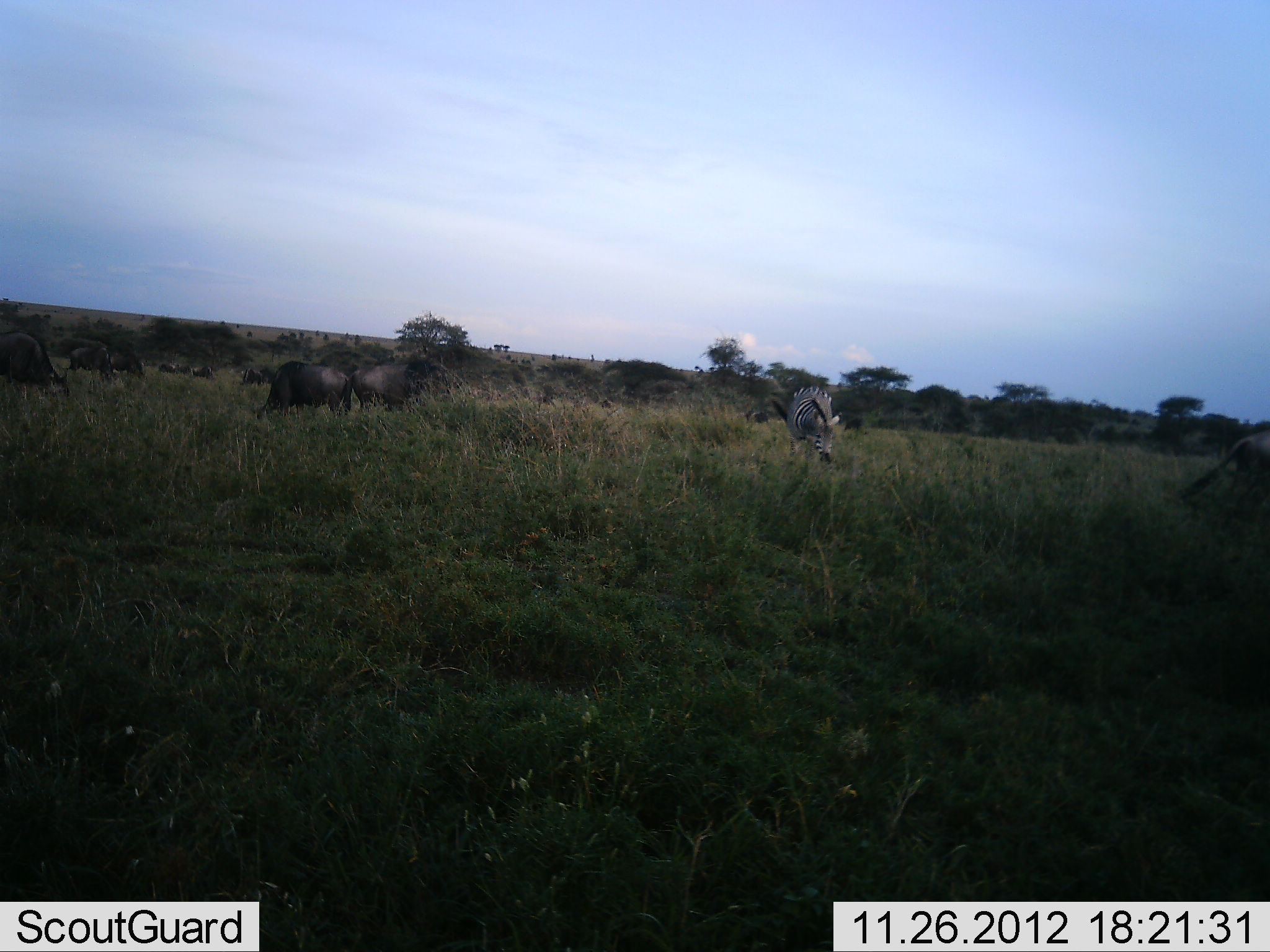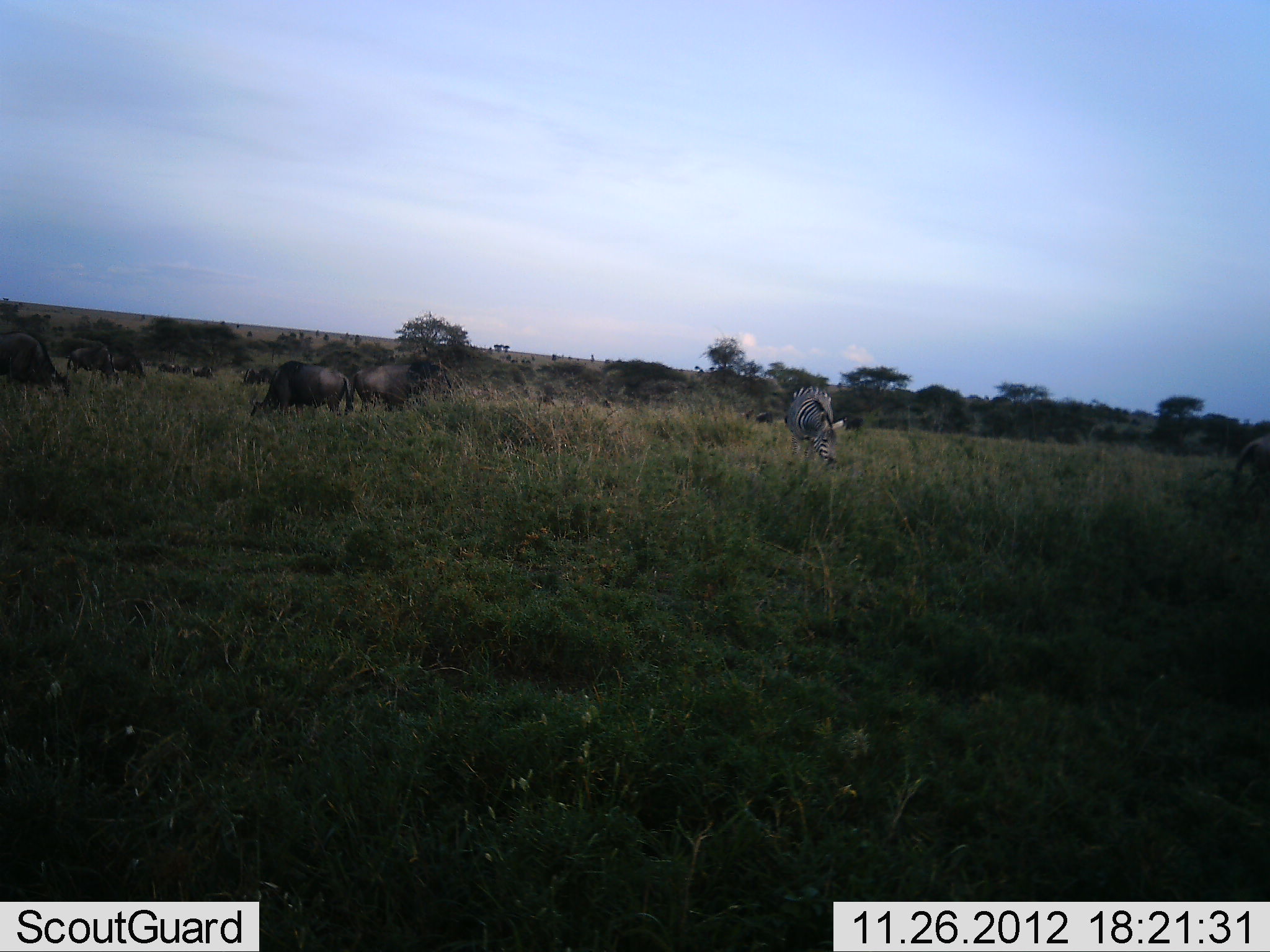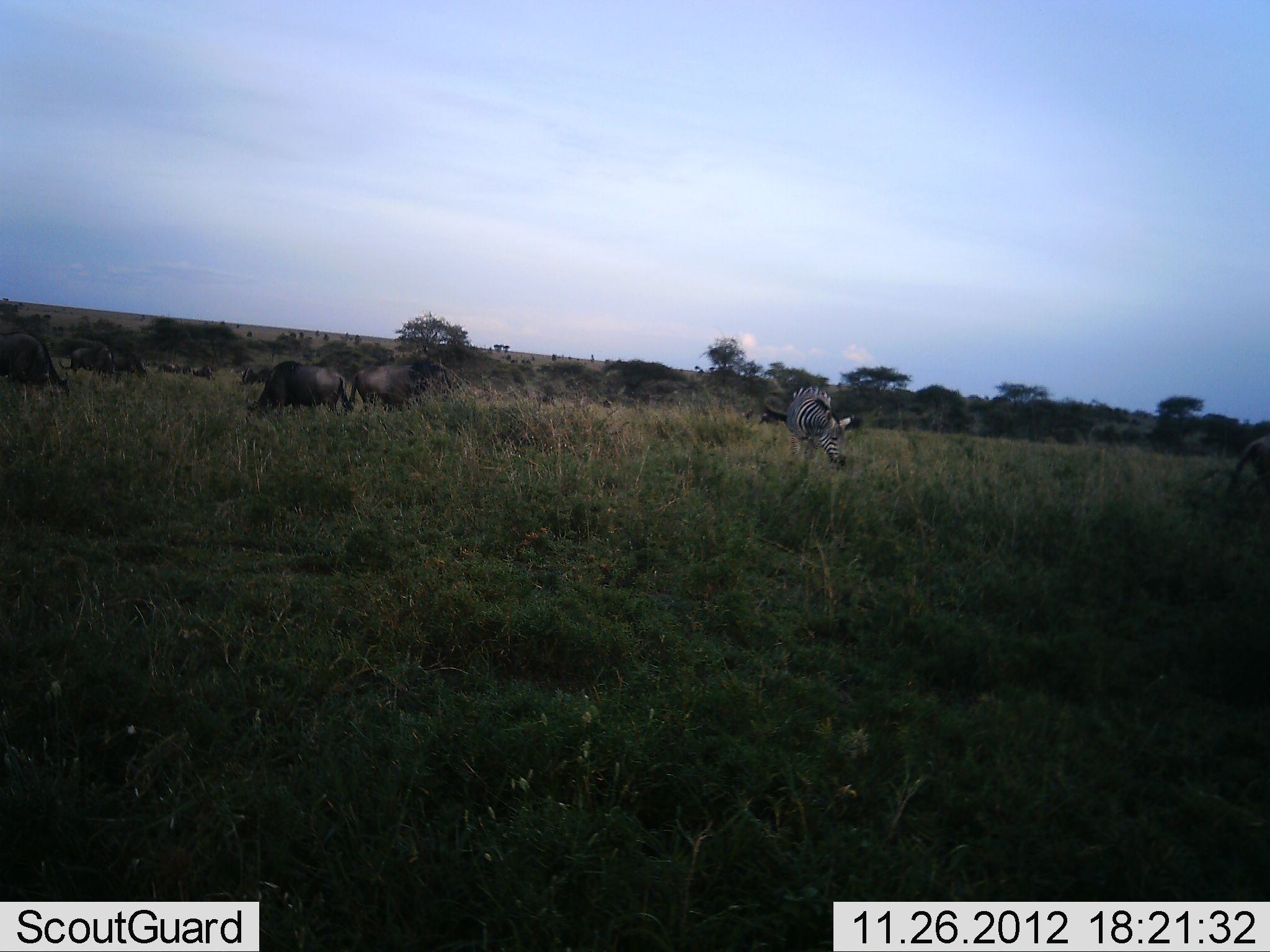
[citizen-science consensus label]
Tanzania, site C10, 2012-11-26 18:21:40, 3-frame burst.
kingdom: Animalia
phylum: Chordata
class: Mammalia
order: Artiodactyla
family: Bovidae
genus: Connochaetes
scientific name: Connochaetes taurinus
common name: blue wildebeest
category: wildebeest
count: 9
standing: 40%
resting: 0%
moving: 10%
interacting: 0%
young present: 10%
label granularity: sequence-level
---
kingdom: Animalia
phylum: Chordata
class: Mammalia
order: Perissodactyla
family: Equidae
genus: Equus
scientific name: Equus quagga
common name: plains zebra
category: zebra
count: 1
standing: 12%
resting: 0%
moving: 0%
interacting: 0%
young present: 0%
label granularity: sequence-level